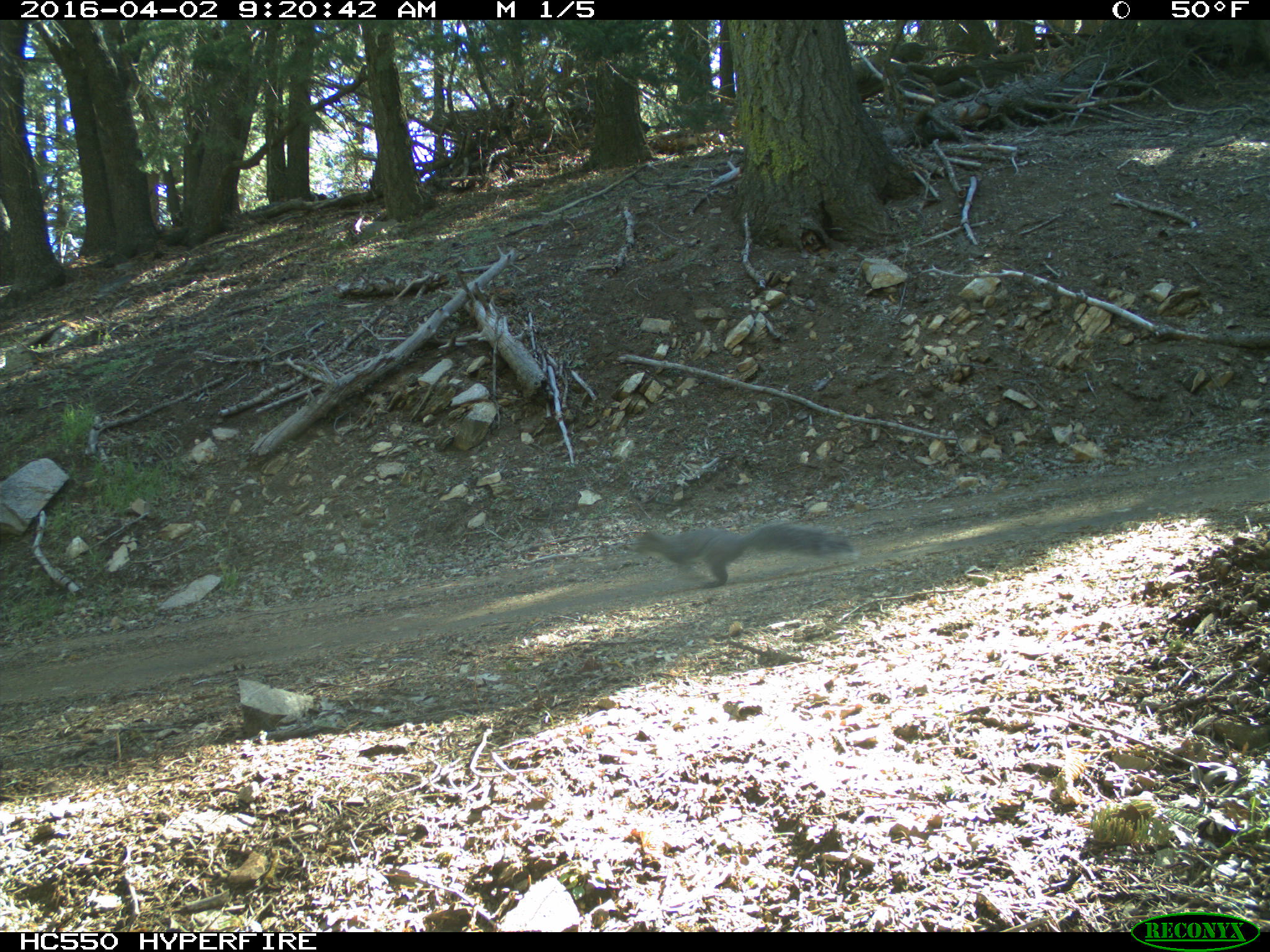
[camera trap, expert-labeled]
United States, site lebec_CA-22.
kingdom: Animalia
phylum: Chordata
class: Mammalia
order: Rodentia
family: Sciuridae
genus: Sciurus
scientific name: Sciurus carolinensis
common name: eastern gray squirrel